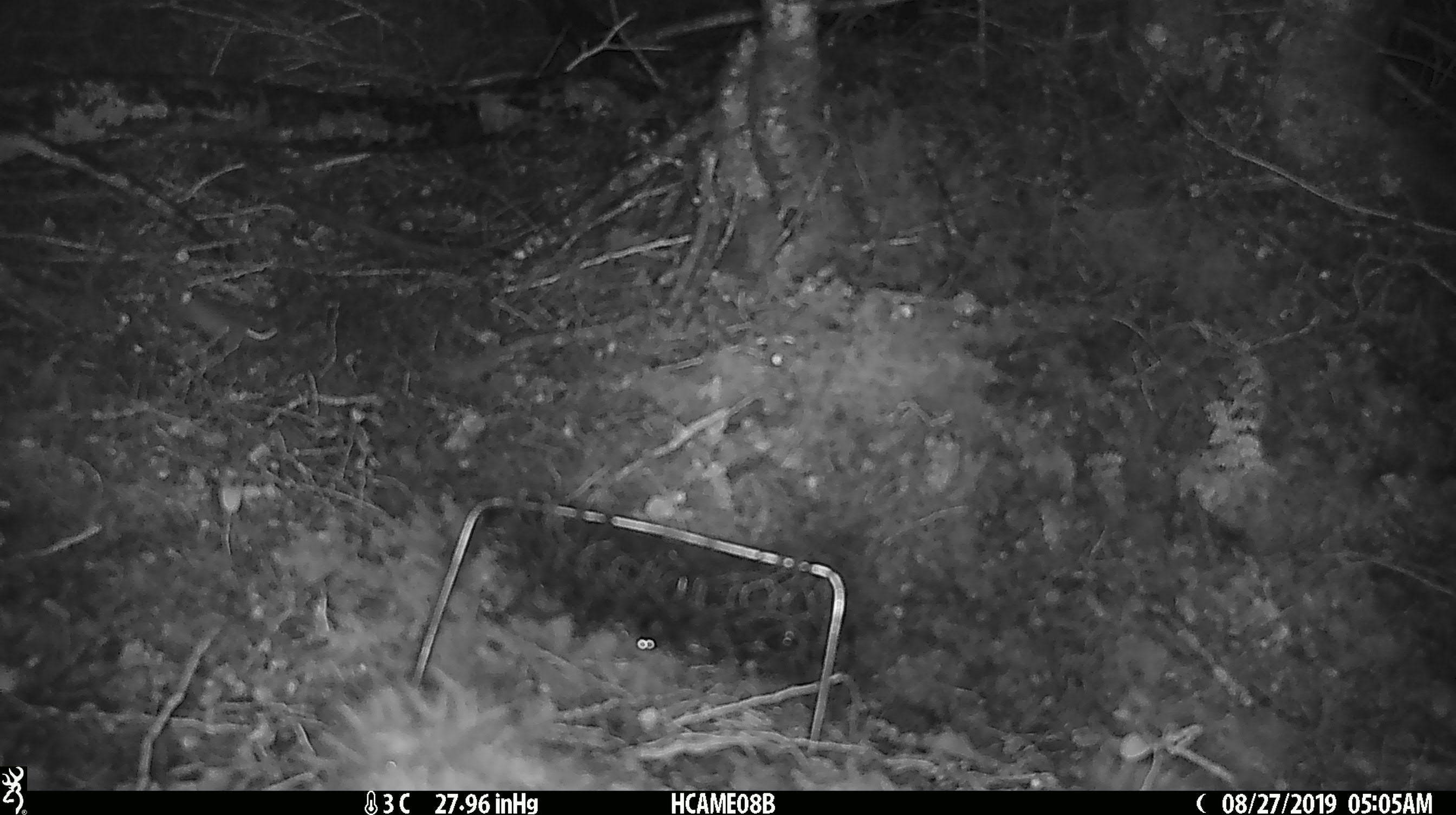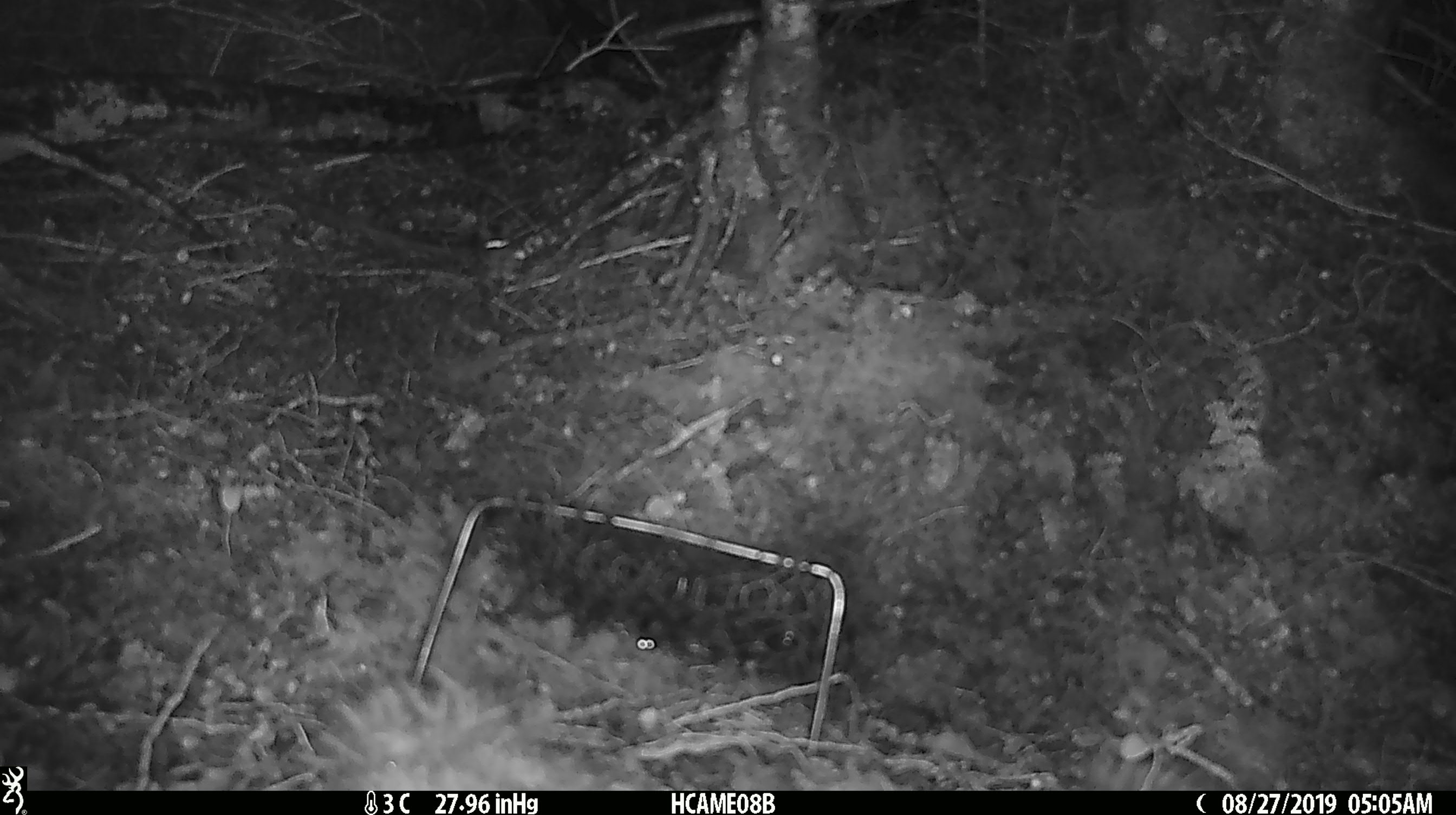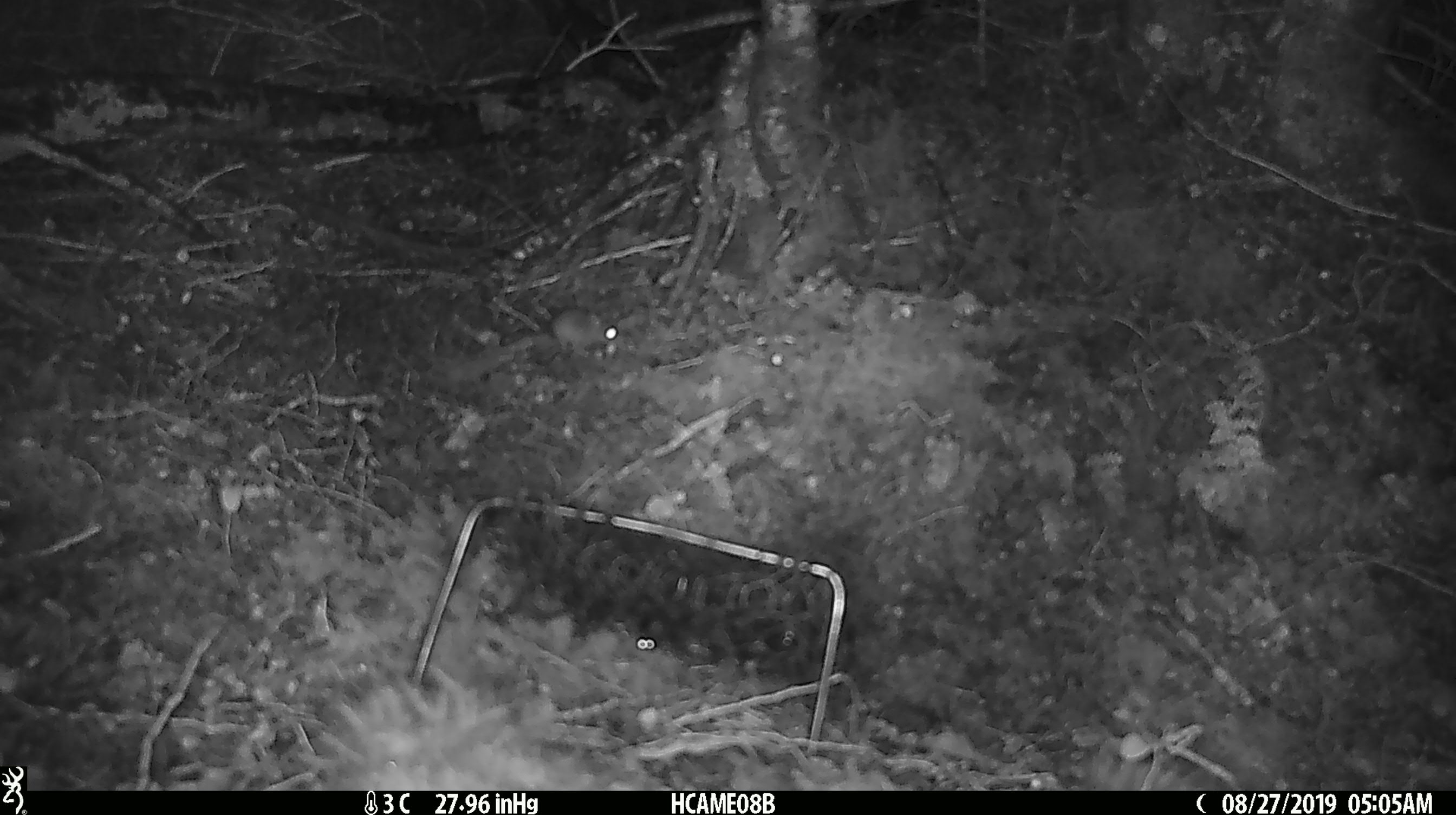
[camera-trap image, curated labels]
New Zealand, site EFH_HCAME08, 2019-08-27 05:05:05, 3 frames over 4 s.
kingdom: Animalia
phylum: Chordata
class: Mammalia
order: Rodentia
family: Muridae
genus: Mus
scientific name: Mus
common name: mouse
Mouse (Mus).